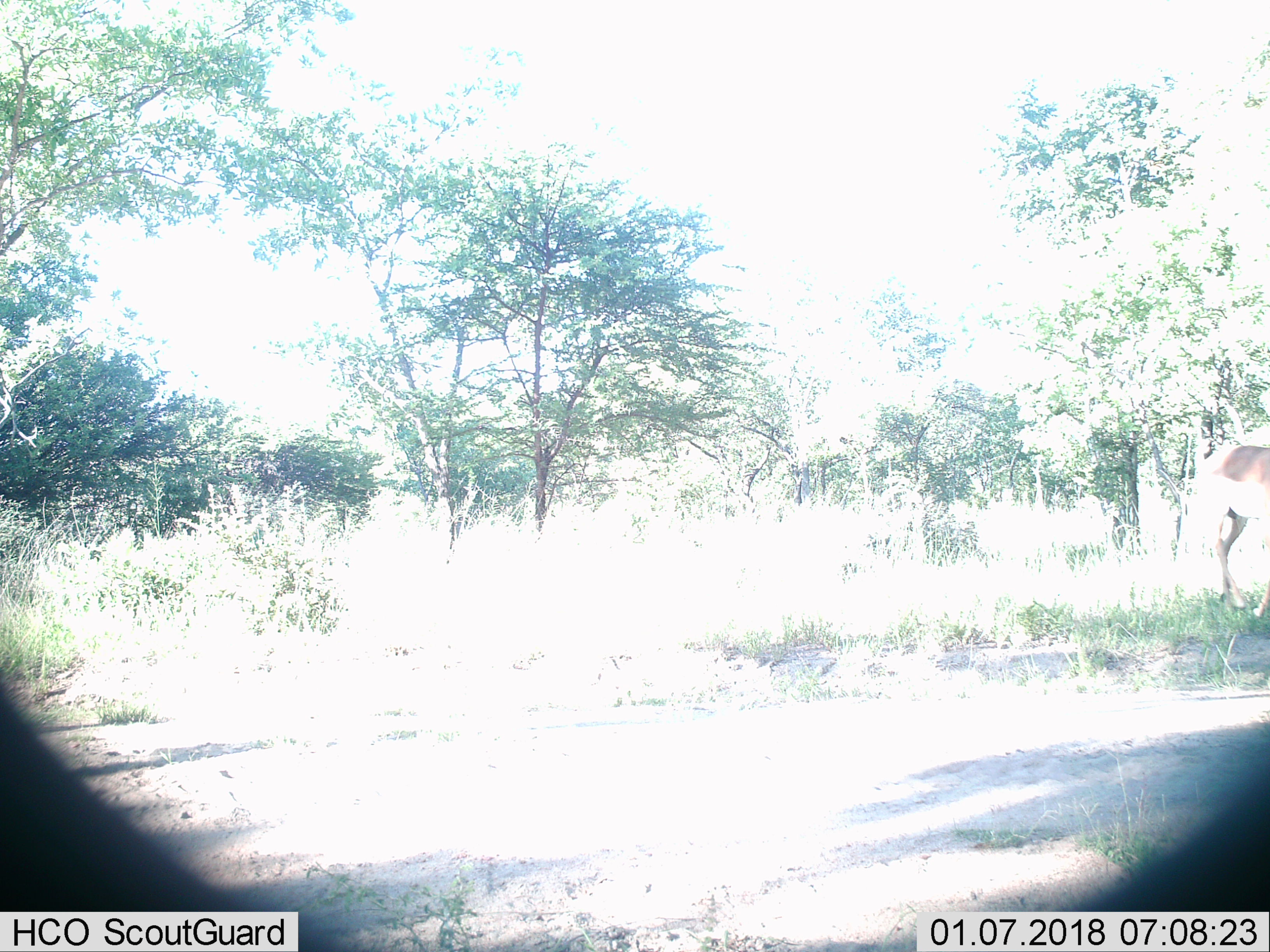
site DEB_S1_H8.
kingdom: Animalia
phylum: Chordata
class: Mammalia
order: Artiodactyla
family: Bovidae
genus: Aepyceros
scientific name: Aepyceros melampus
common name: impala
Impala (Aepyceros melampus), count 1. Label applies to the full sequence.